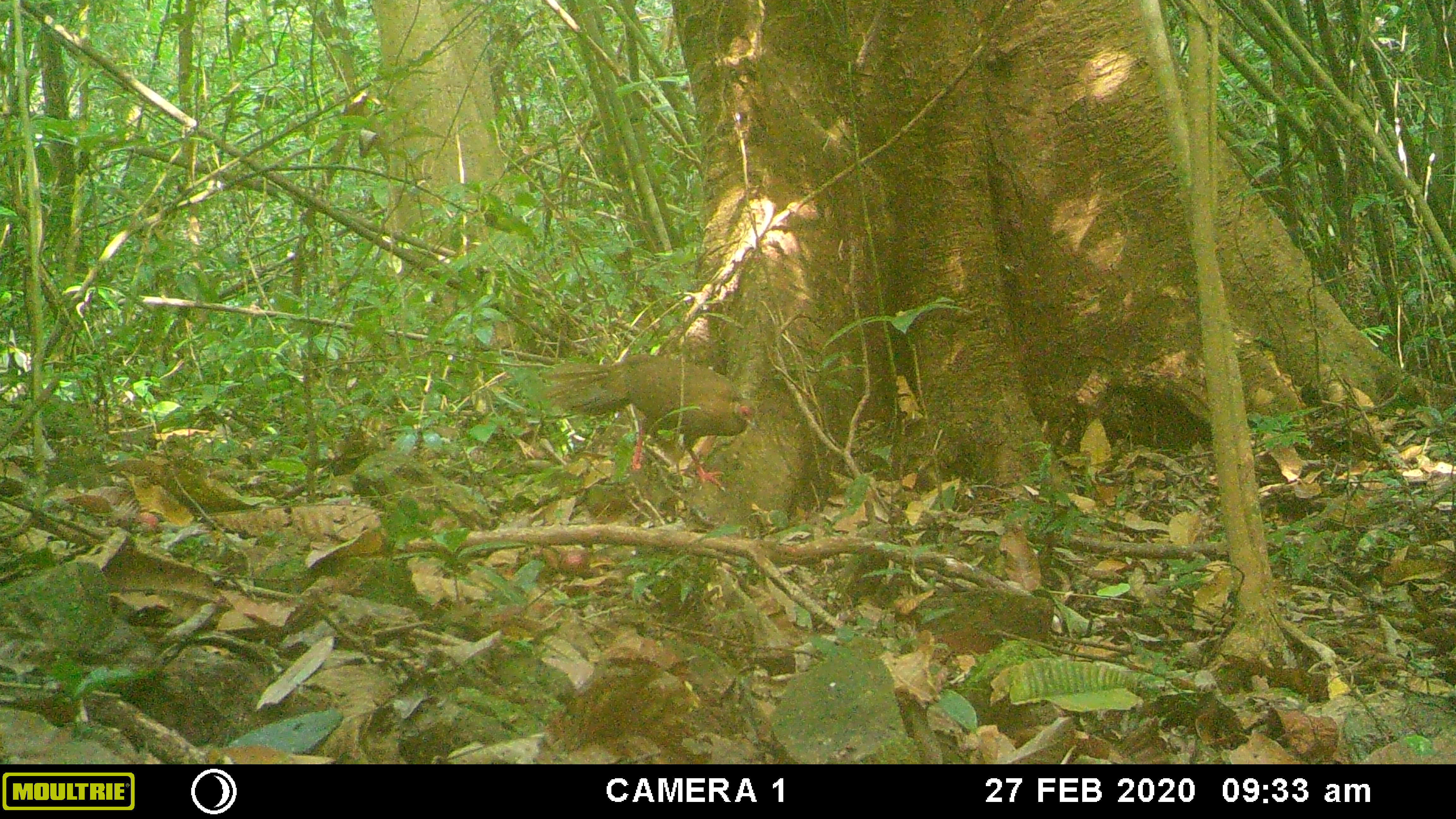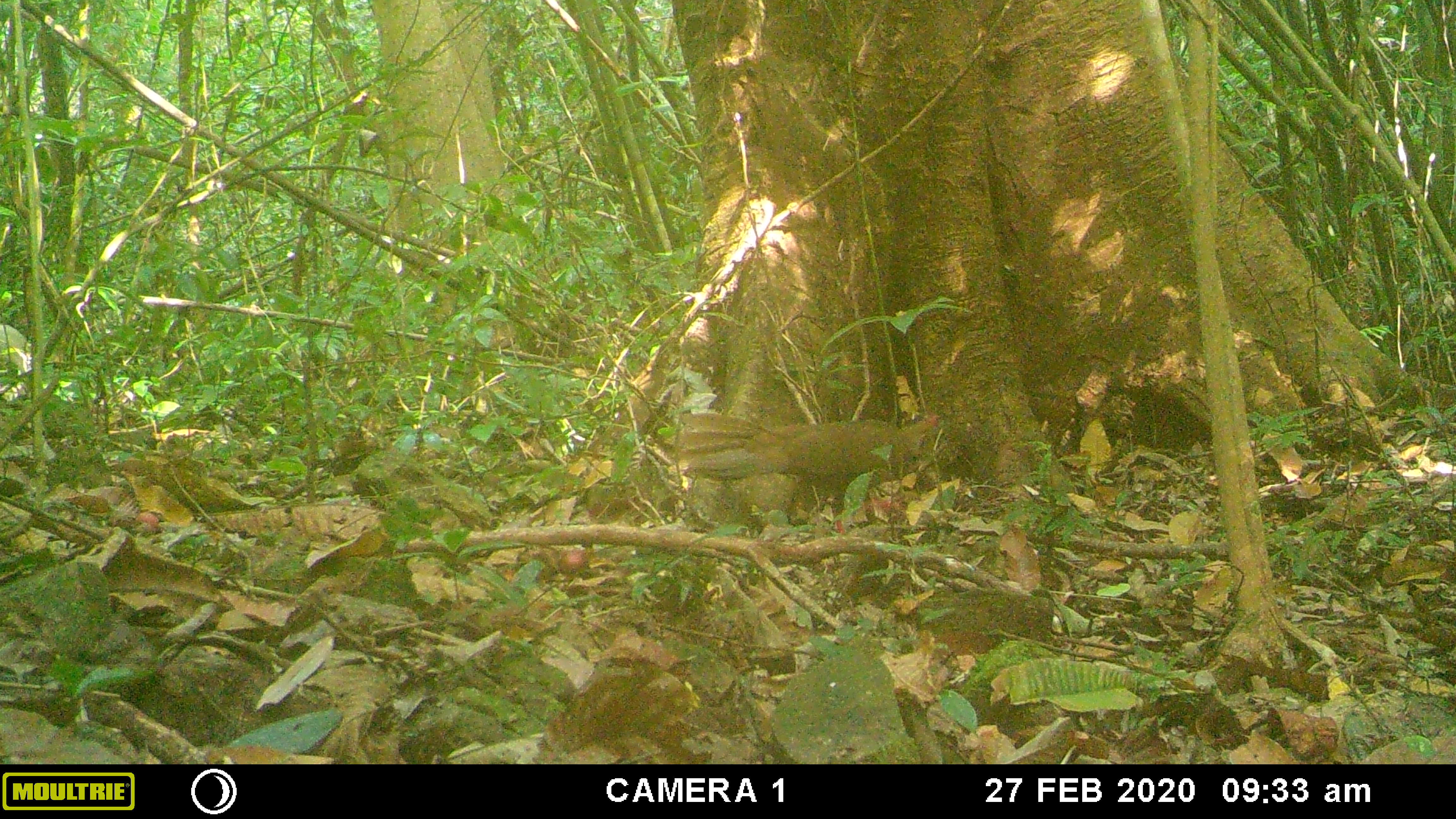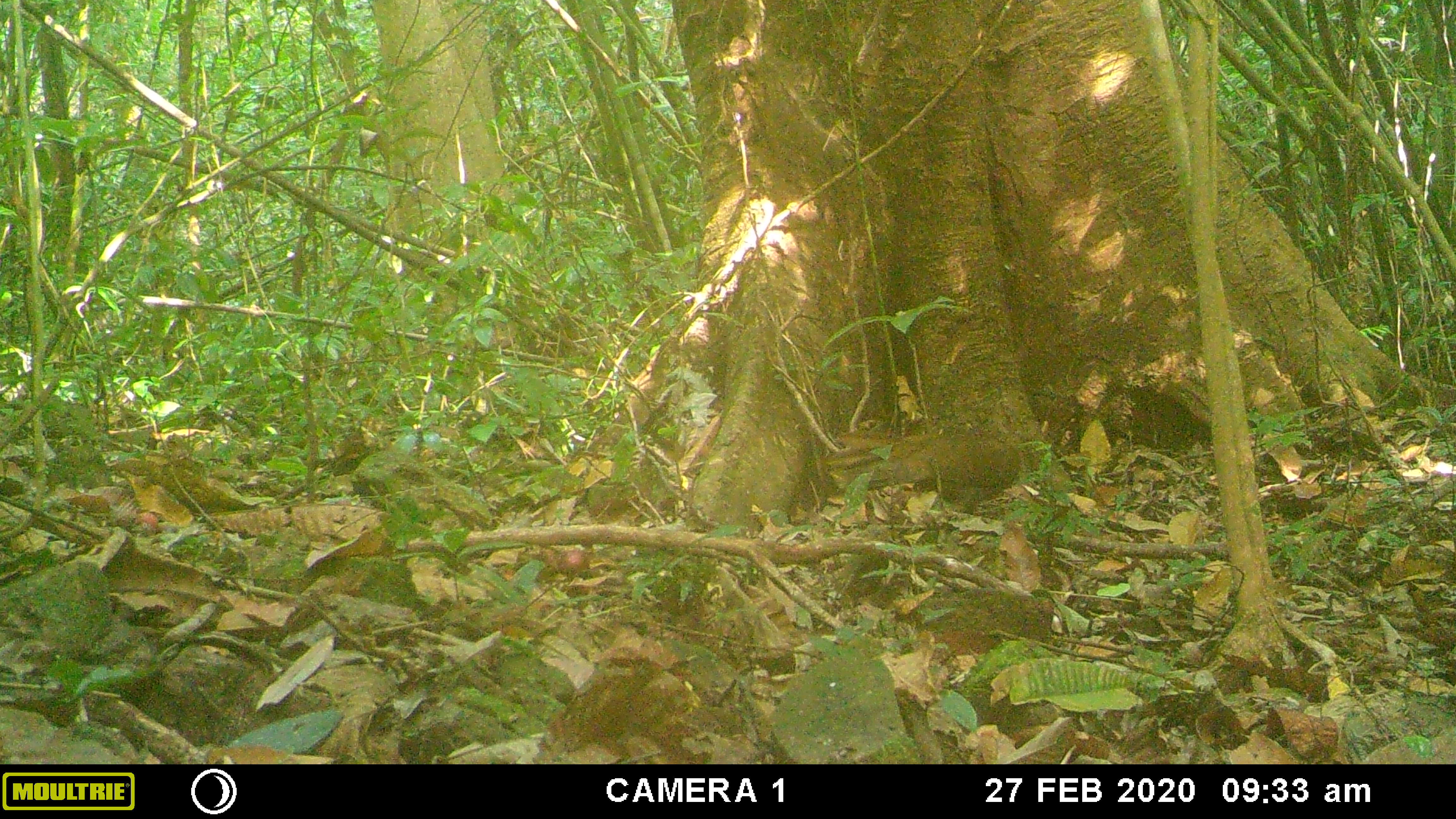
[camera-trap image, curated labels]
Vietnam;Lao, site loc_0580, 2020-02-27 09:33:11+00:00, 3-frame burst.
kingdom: Animalia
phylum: Chordata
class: Aves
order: Galliformes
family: Phasianidae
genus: Lophura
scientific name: Lophura nycthemera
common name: silver pheasant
Silver pheasant (Lophura nycthemera). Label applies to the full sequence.